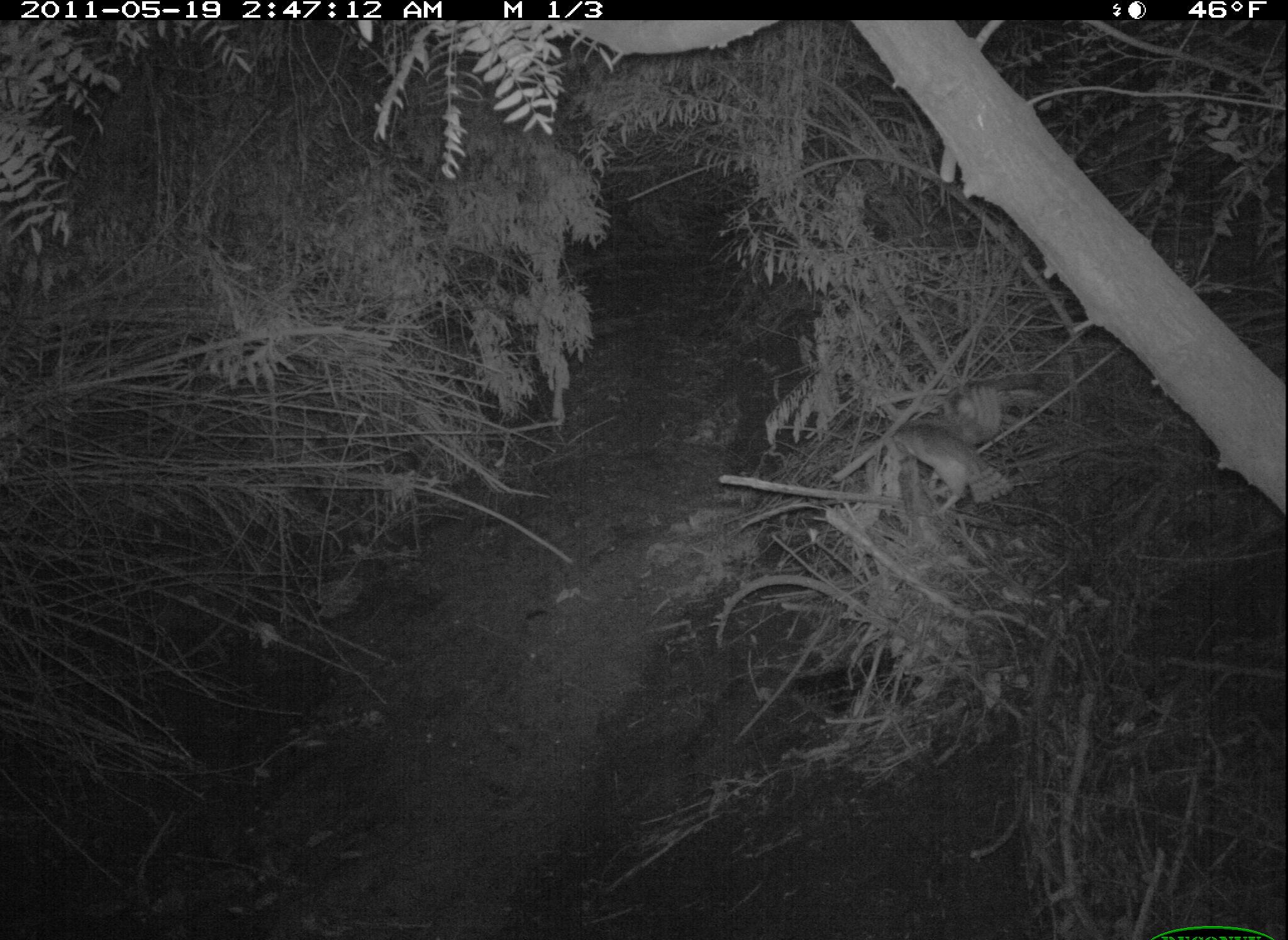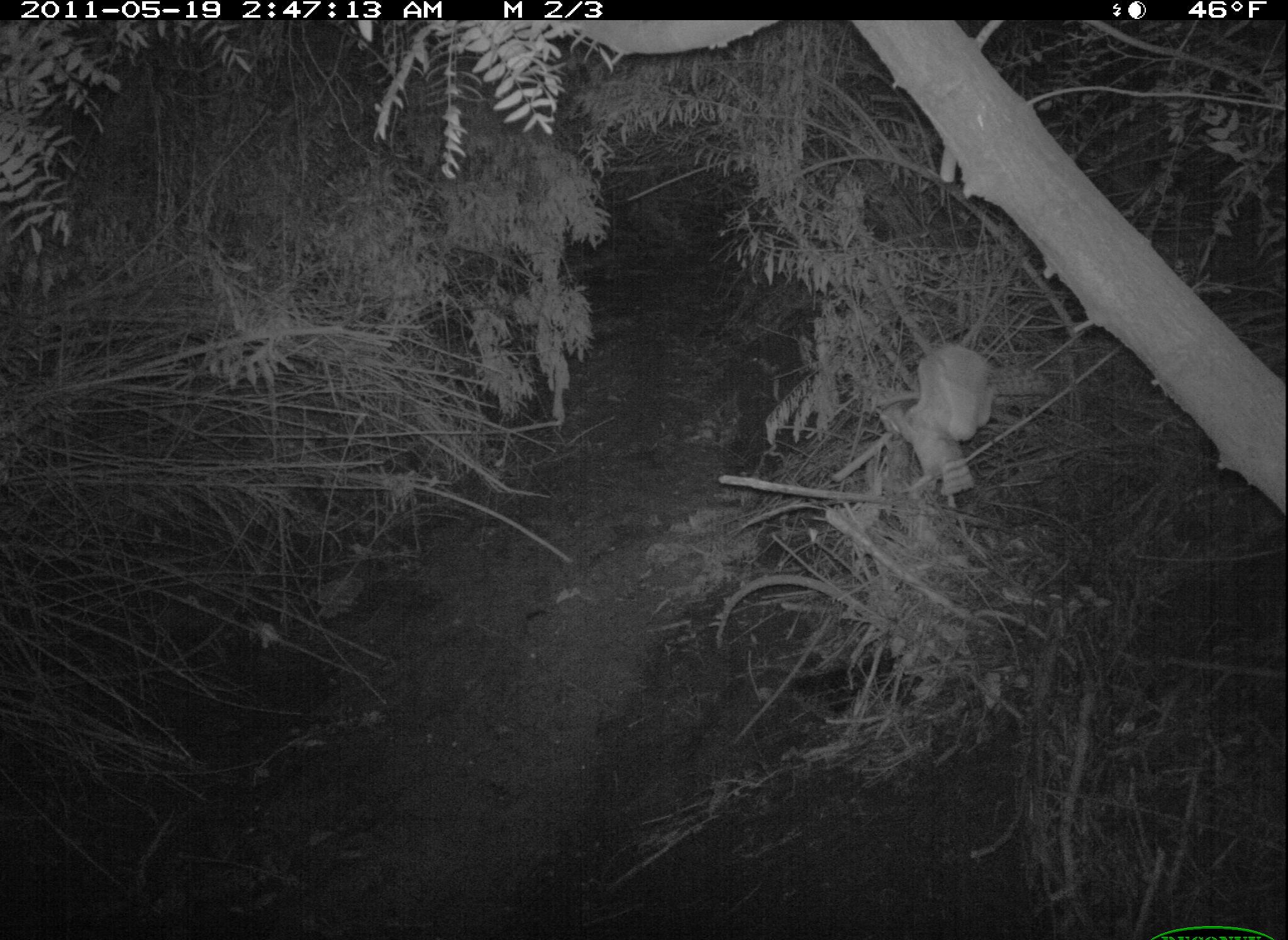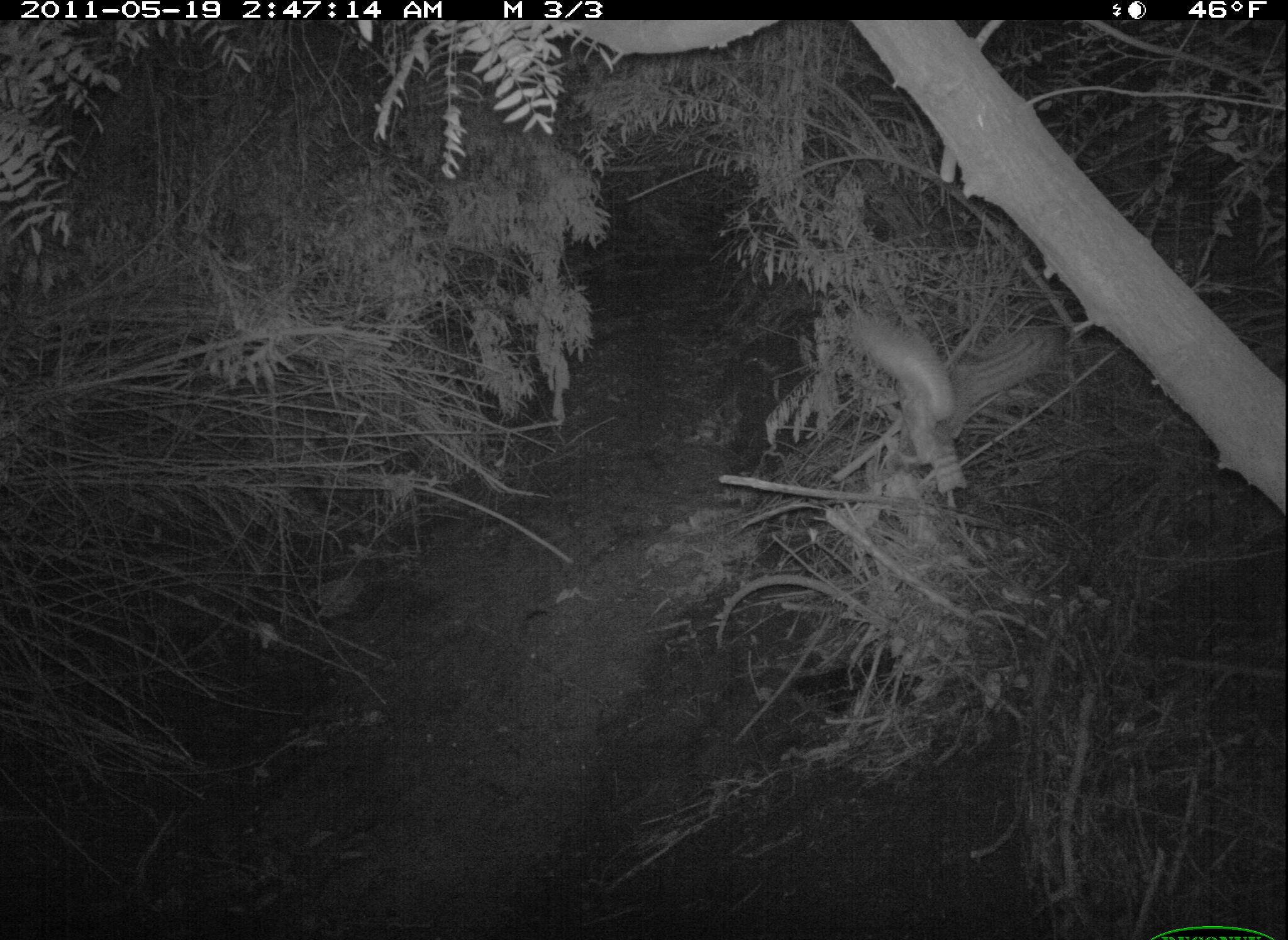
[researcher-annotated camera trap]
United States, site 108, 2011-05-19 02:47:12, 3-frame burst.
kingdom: Animalia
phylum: Chordata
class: Aves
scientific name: Aves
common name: bird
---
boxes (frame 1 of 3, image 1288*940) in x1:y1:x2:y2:
bird: 877:382:1026:532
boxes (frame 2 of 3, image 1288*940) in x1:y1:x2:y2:
bird: 861:340:1013:512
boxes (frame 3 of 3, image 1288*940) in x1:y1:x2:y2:
bird: 839:300:1071:519